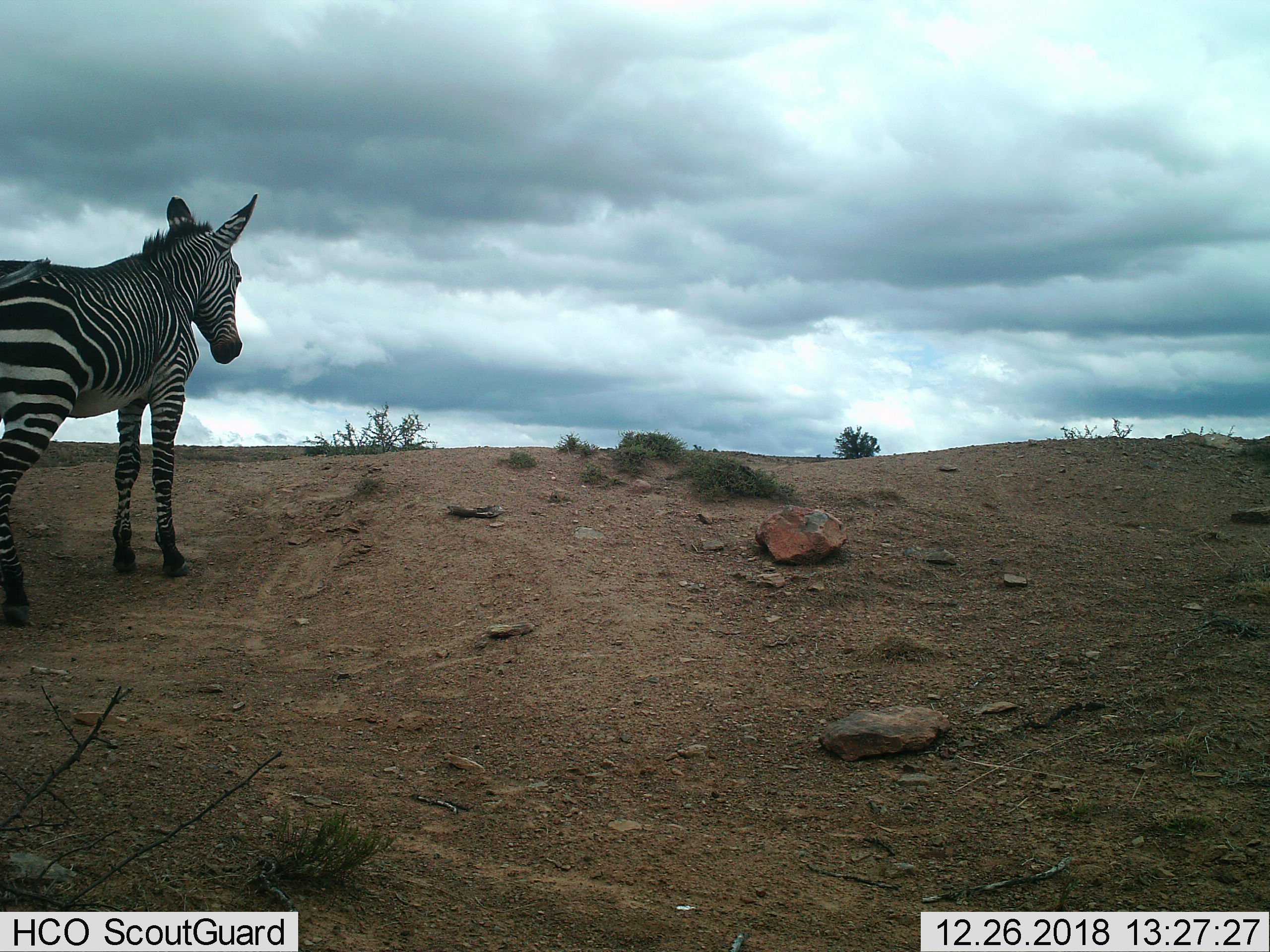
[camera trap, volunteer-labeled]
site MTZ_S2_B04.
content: unidentified animal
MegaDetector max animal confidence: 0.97